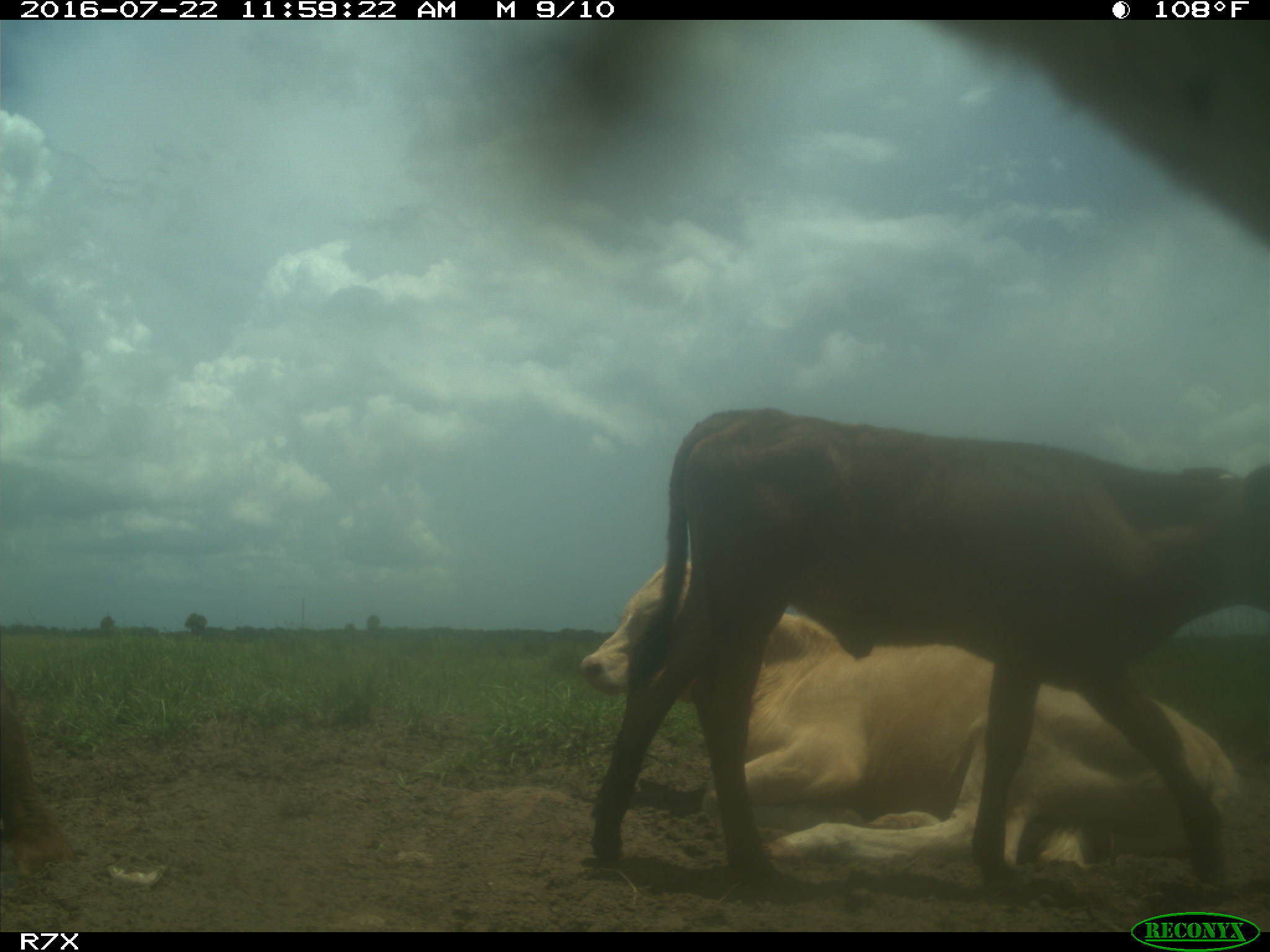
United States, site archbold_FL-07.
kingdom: Animalia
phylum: Chordata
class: Mammalia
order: Artiodactyla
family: Bovidae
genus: Bos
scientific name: Bos taurus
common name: domestic cow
Bos taurus (domestic cow).